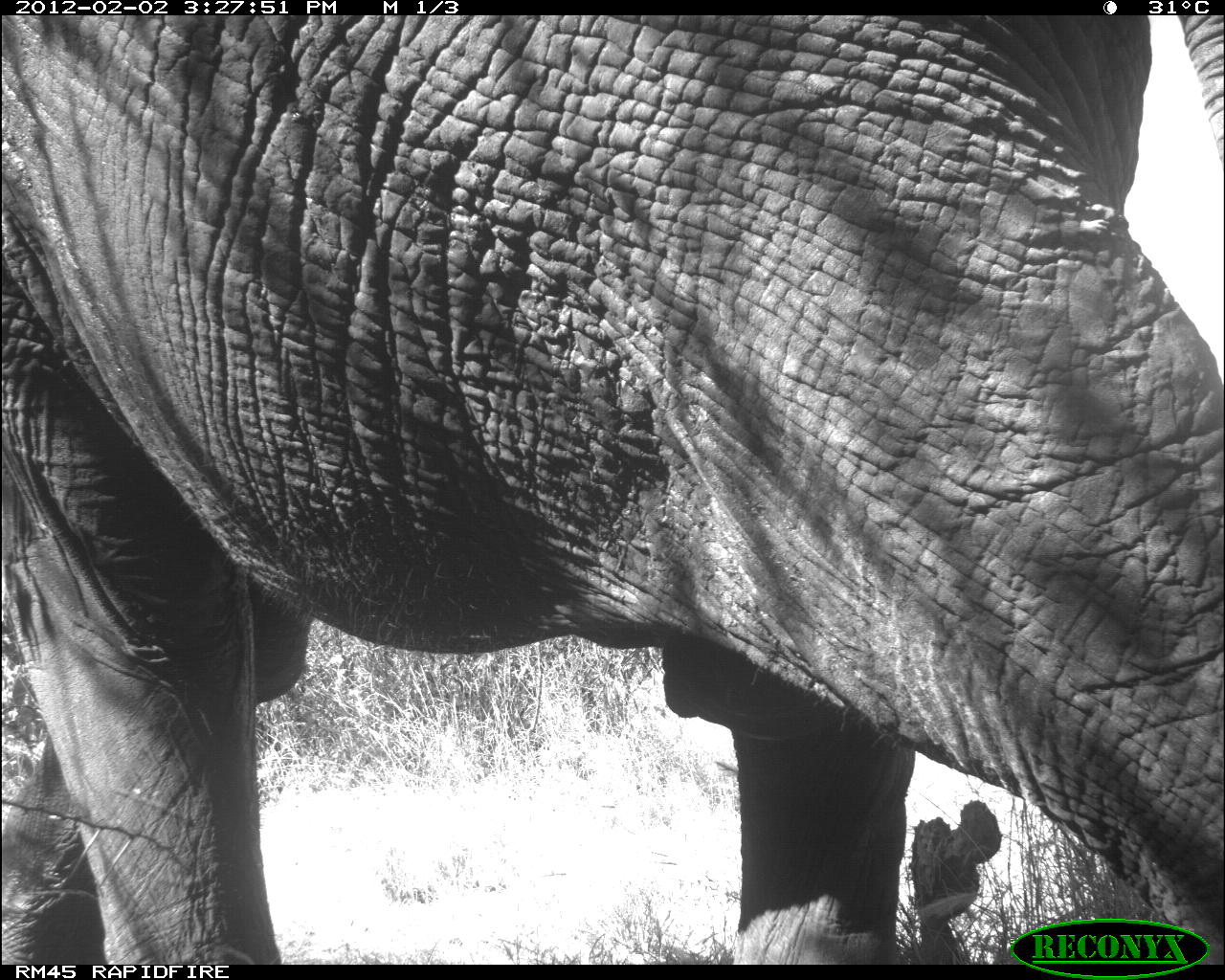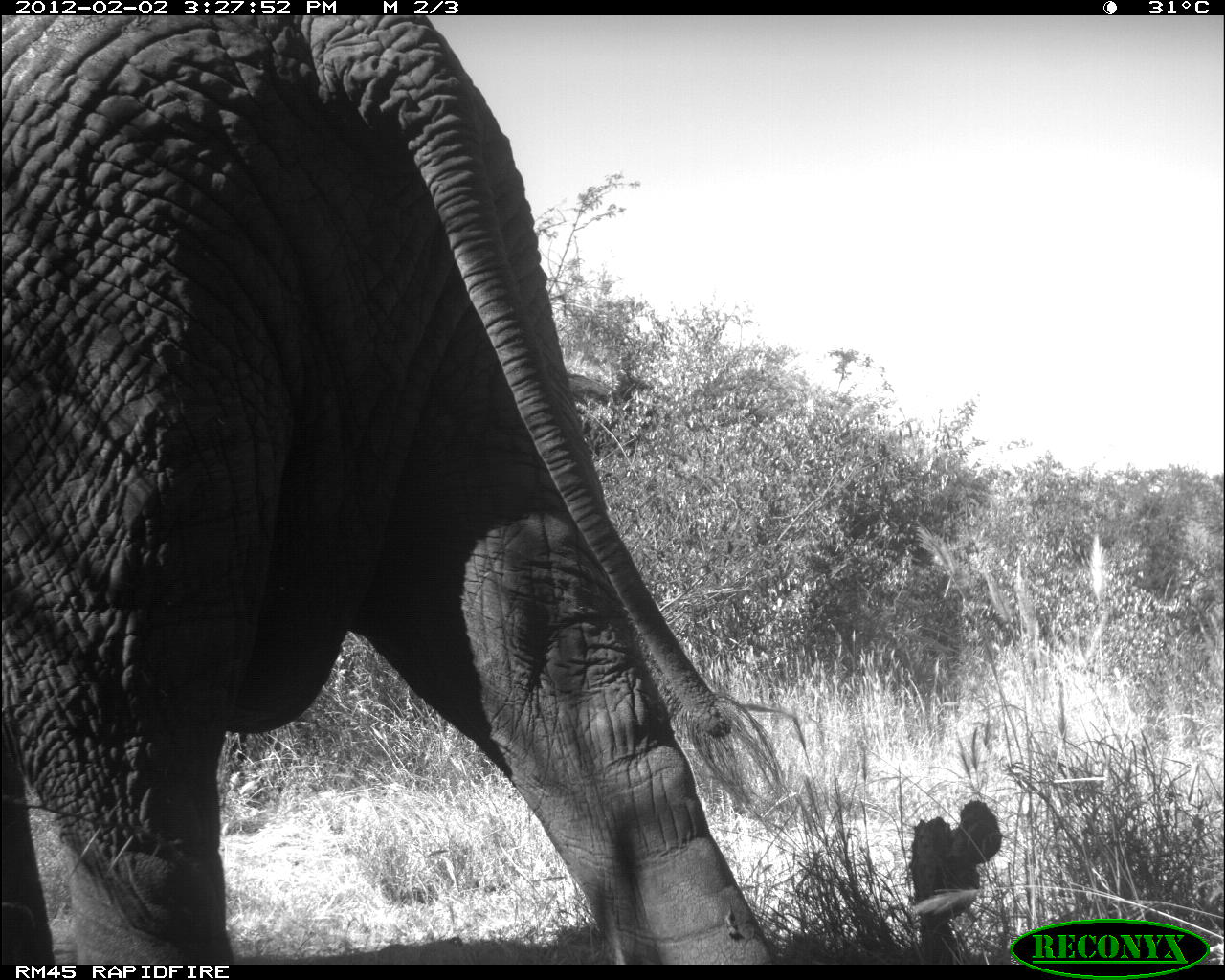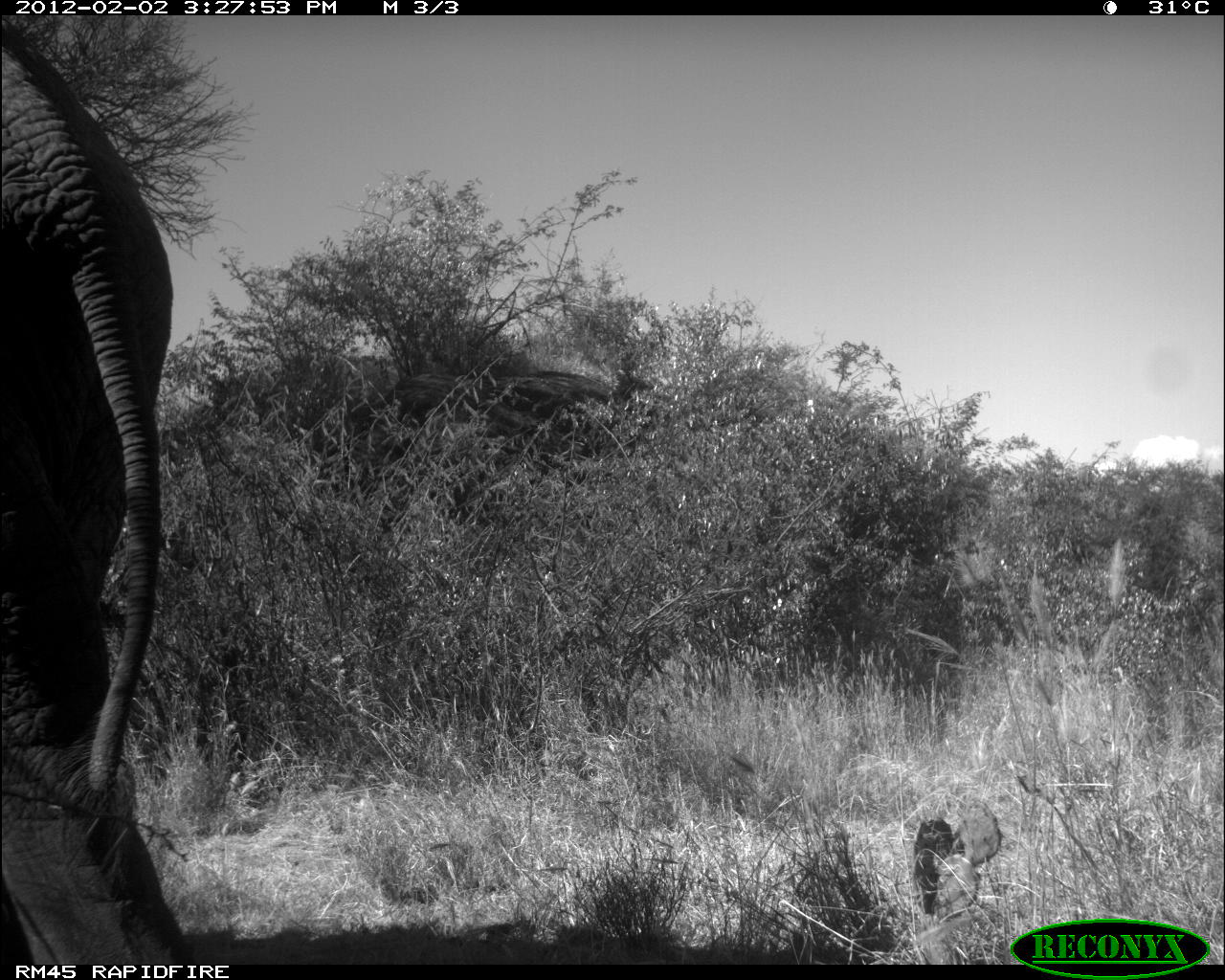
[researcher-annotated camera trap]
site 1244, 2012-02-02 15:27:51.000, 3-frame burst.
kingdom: Animalia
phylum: Chordata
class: Mammalia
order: Proboscidea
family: Elephantidae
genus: Loxodonta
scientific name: Loxodonta africana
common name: african bush elephant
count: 1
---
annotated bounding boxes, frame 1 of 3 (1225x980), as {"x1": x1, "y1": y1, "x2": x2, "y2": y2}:
loxodonta africana: {"x1": 1, "y1": 14, "x2": 1225, "y2": 960}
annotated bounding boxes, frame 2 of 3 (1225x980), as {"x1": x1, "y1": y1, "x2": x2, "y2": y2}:
loxodonta africana: {"x1": 0, "y1": 16, "x2": 810, "y2": 960}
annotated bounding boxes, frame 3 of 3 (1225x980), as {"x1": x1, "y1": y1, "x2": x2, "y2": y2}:
loxodonta africana: {"x1": 1, "y1": 18, "x2": 193, "y2": 960}